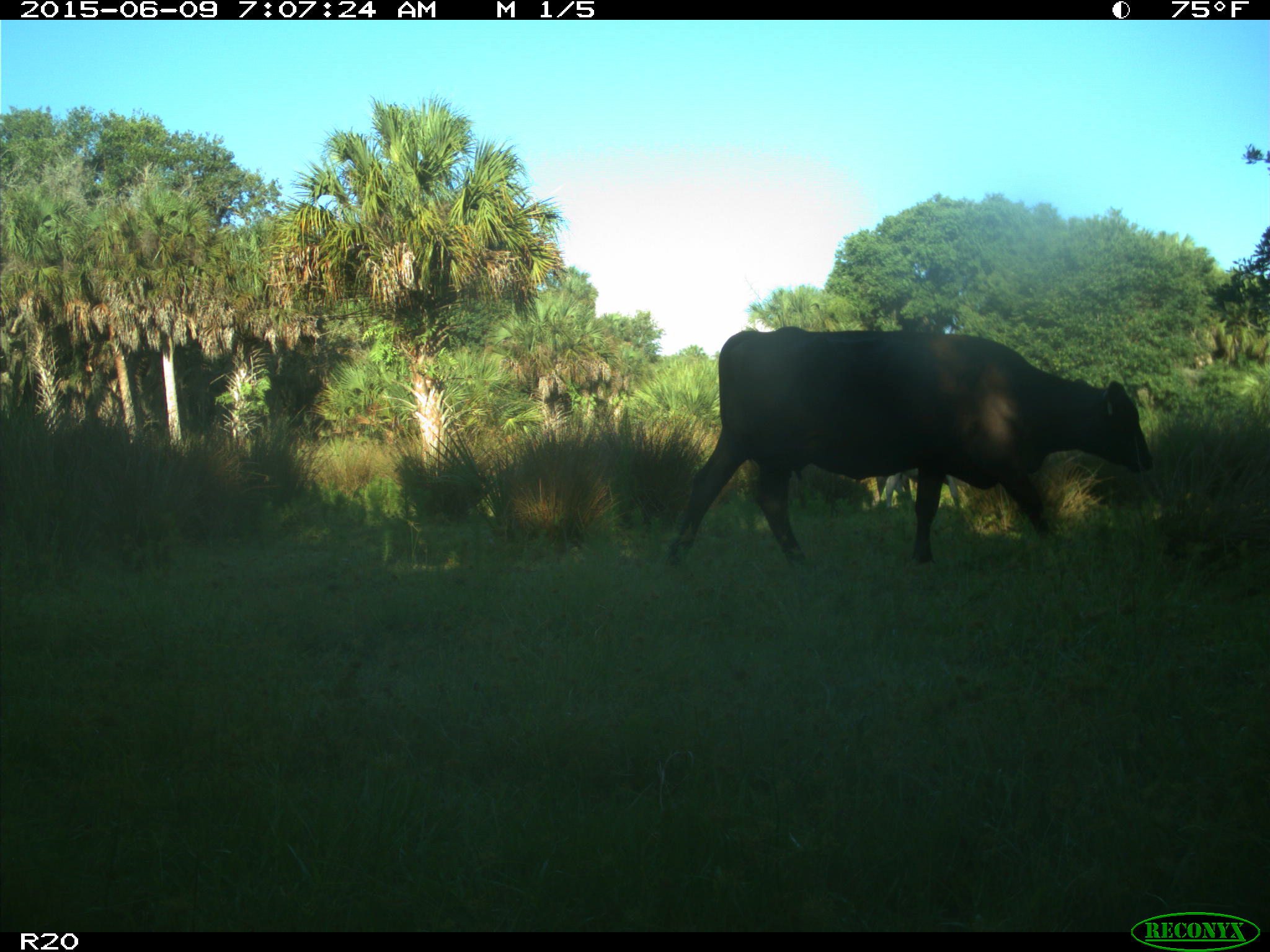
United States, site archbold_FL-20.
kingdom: Animalia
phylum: Chordata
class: Mammalia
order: Artiodactyla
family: Bovidae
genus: Bos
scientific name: Bos taurus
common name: domestic cow